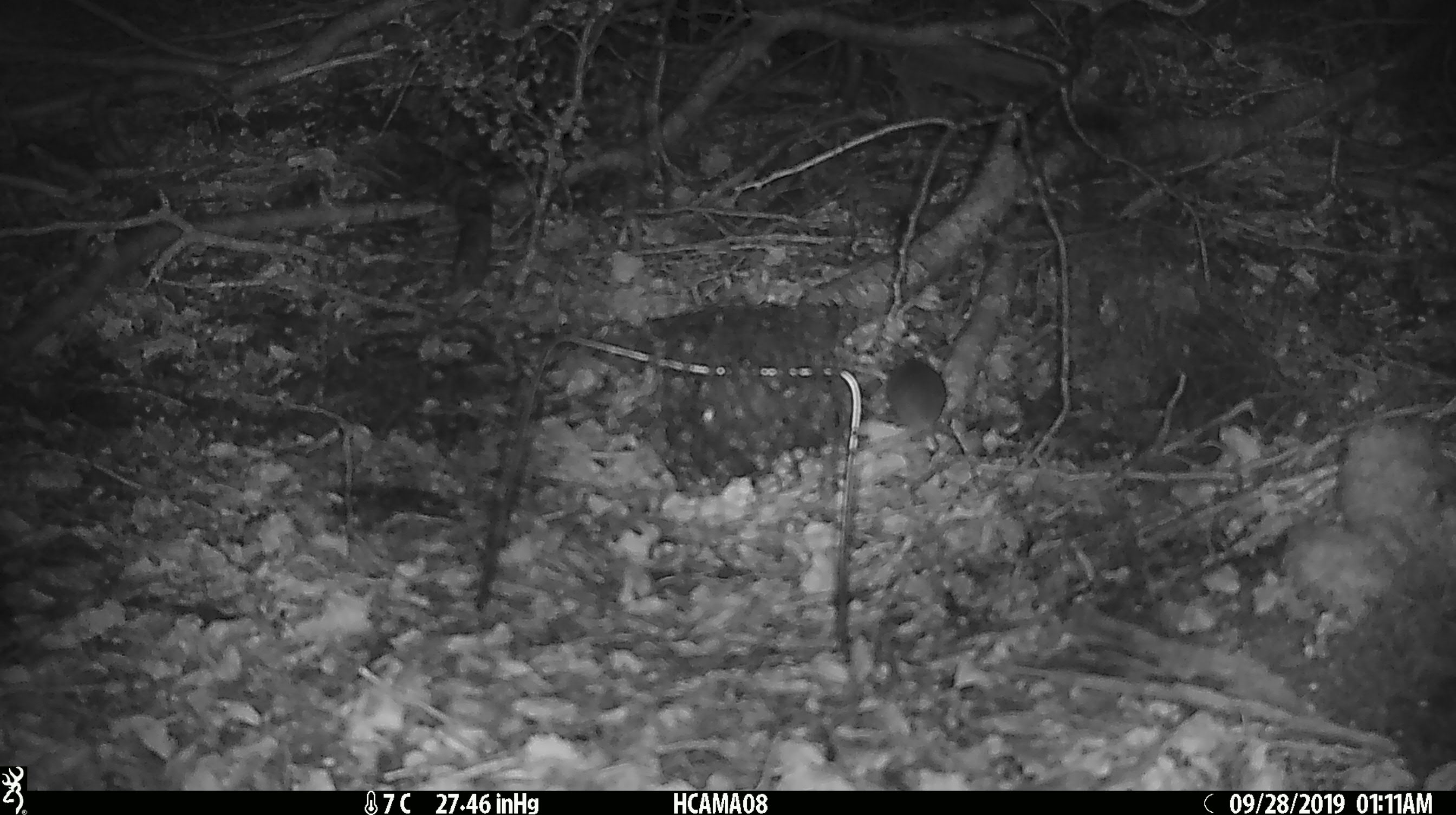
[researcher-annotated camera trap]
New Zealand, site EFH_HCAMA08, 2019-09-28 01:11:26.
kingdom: Animalia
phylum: Chordata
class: Mammalia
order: Rodentia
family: Muridae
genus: Mus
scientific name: Mus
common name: mouse